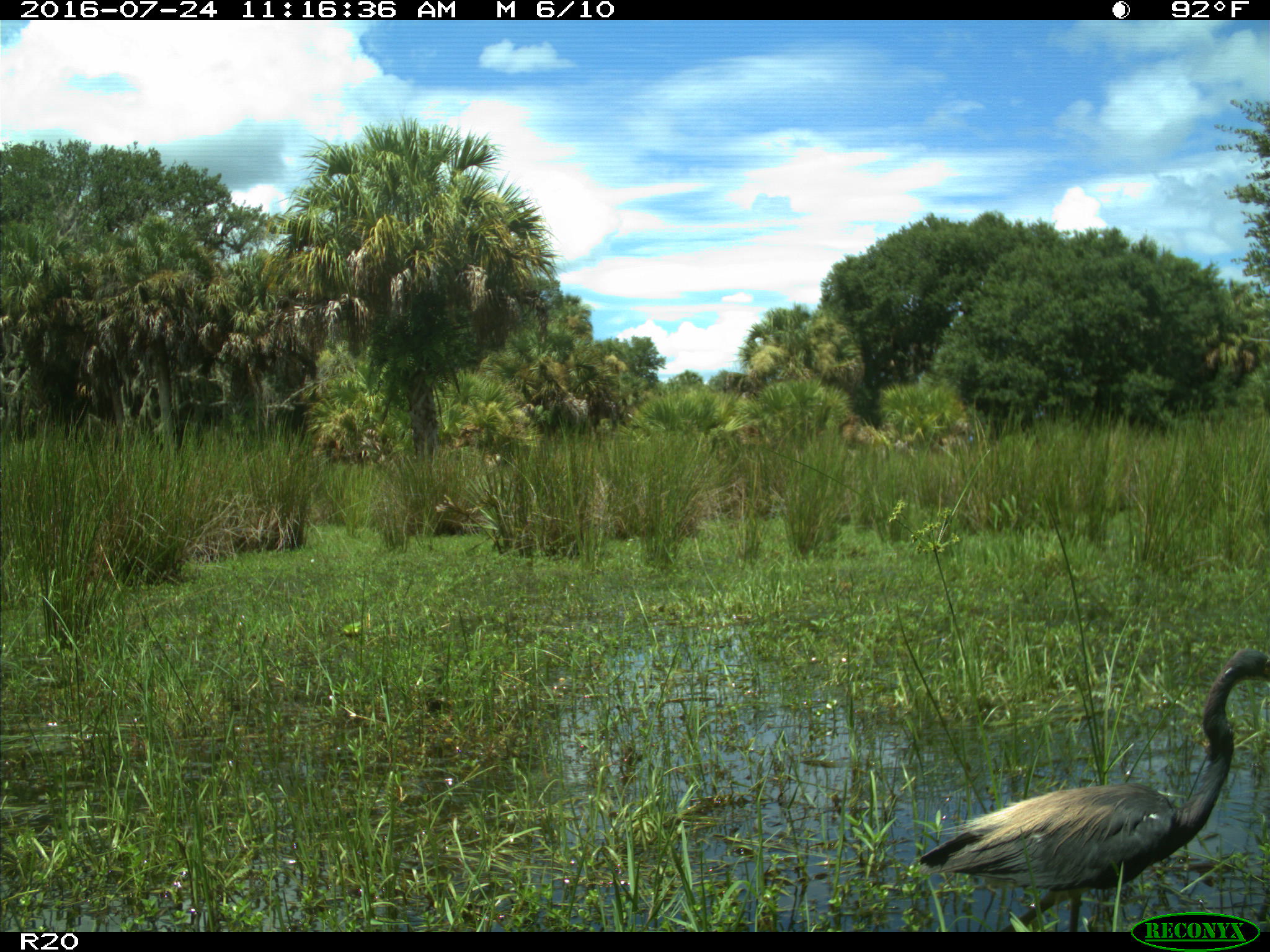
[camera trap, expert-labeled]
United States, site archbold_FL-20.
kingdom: Animalia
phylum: Chordata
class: Aves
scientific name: Aves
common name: birds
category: unidentified bird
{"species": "unidentified bird (birds) (Aves)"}